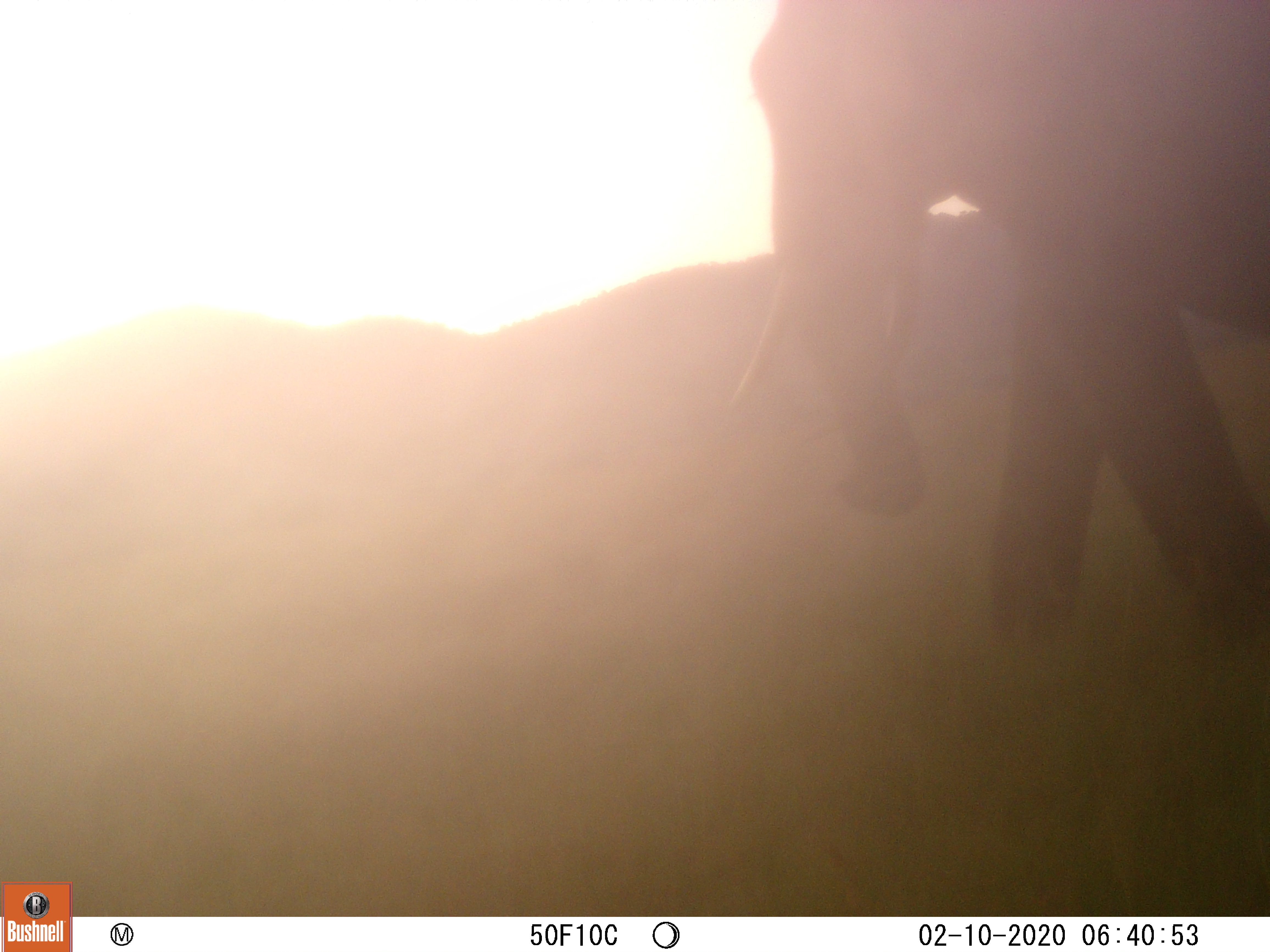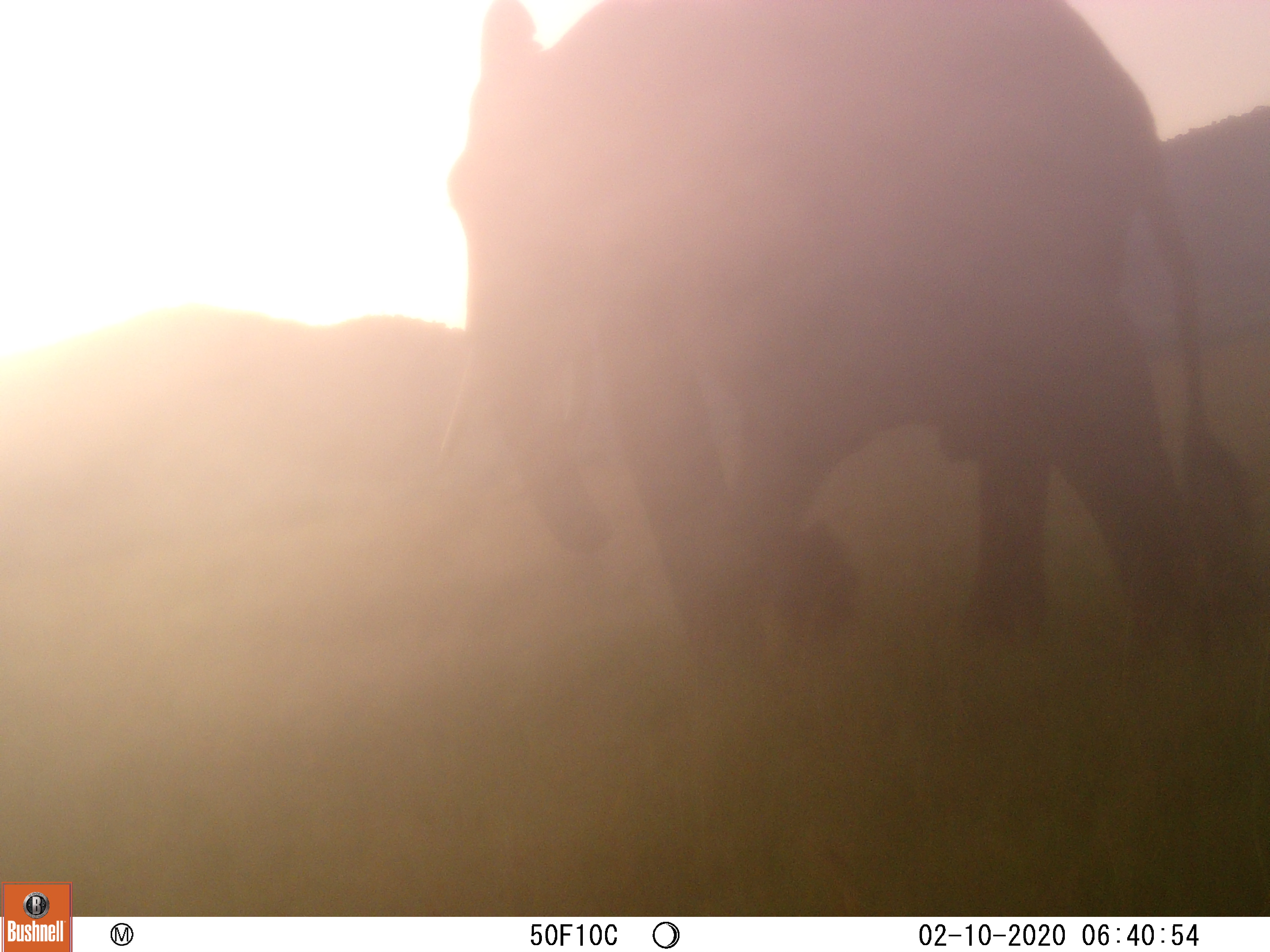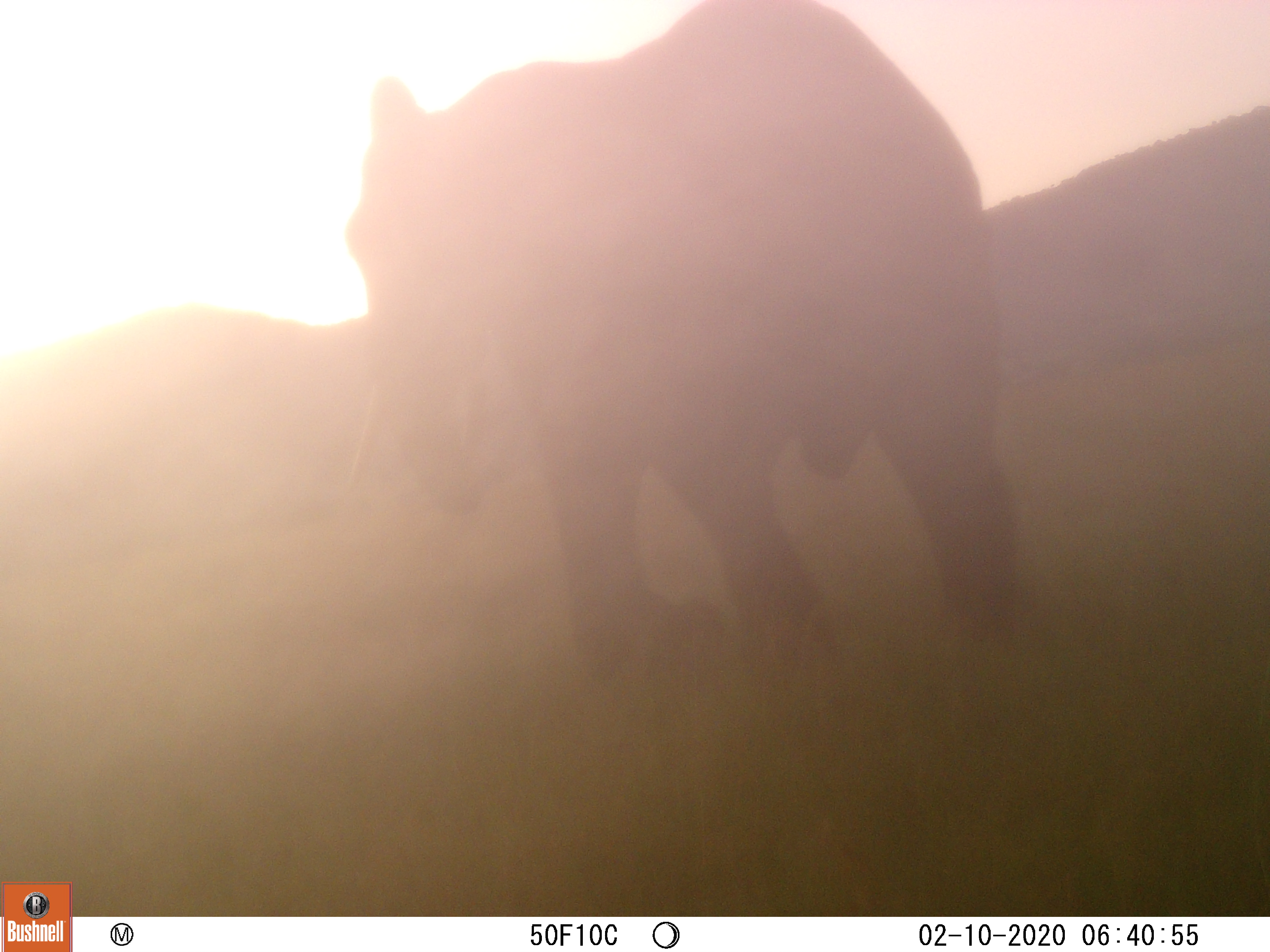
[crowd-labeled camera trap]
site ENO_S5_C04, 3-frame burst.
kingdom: Animalia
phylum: Chordata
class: Mammalia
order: Proboscidea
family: Elephantidae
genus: Loxodonta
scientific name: Loxodonta africana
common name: african bush elephant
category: elephant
Elephant (african bush elephant) (Loxodonta africana), count 1. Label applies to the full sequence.